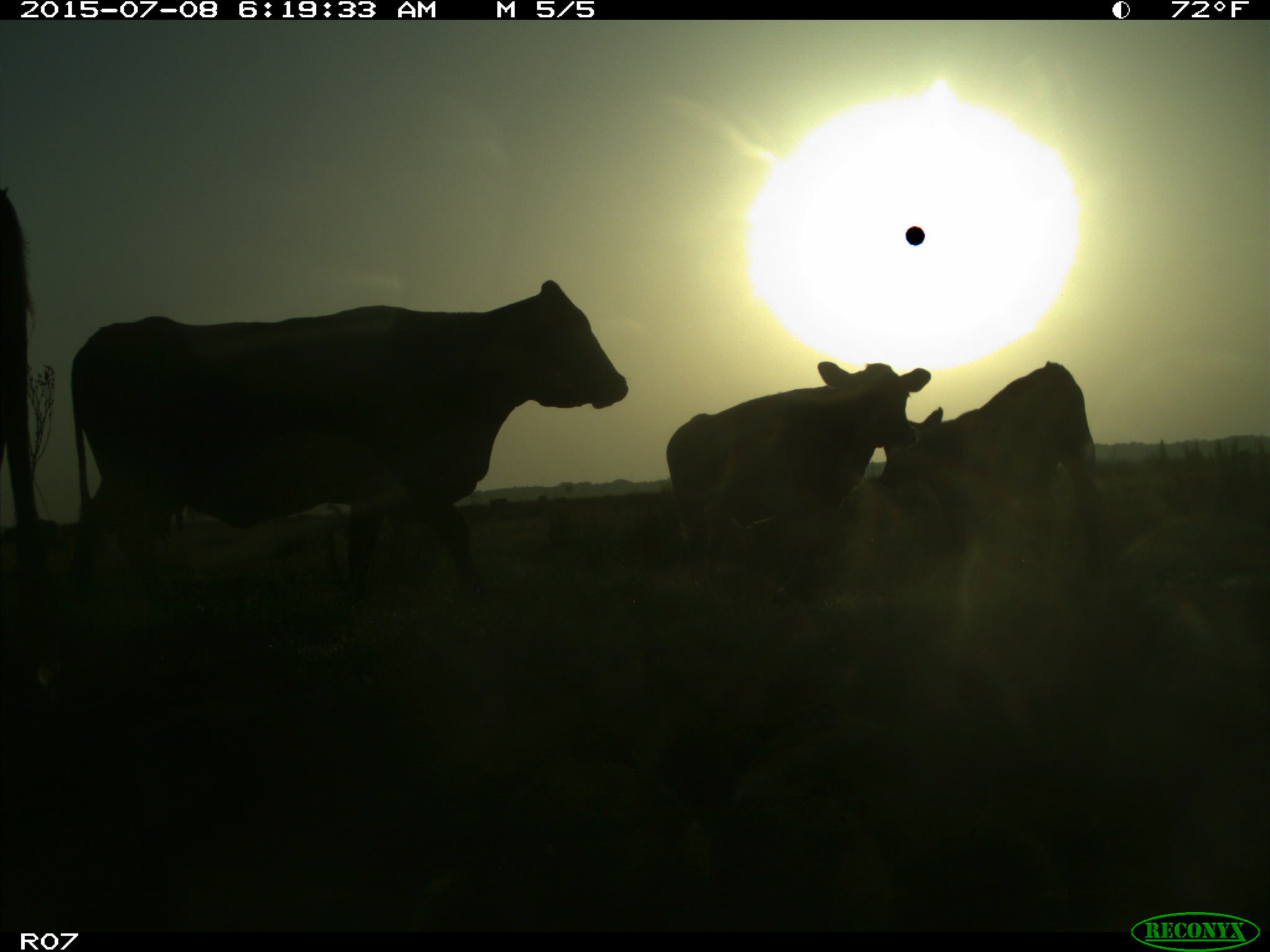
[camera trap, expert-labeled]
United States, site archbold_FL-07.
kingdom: Animalia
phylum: Chordata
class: Mammalia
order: Artiodactyla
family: Bovidae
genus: Bos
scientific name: Bos taurus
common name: domestic cow